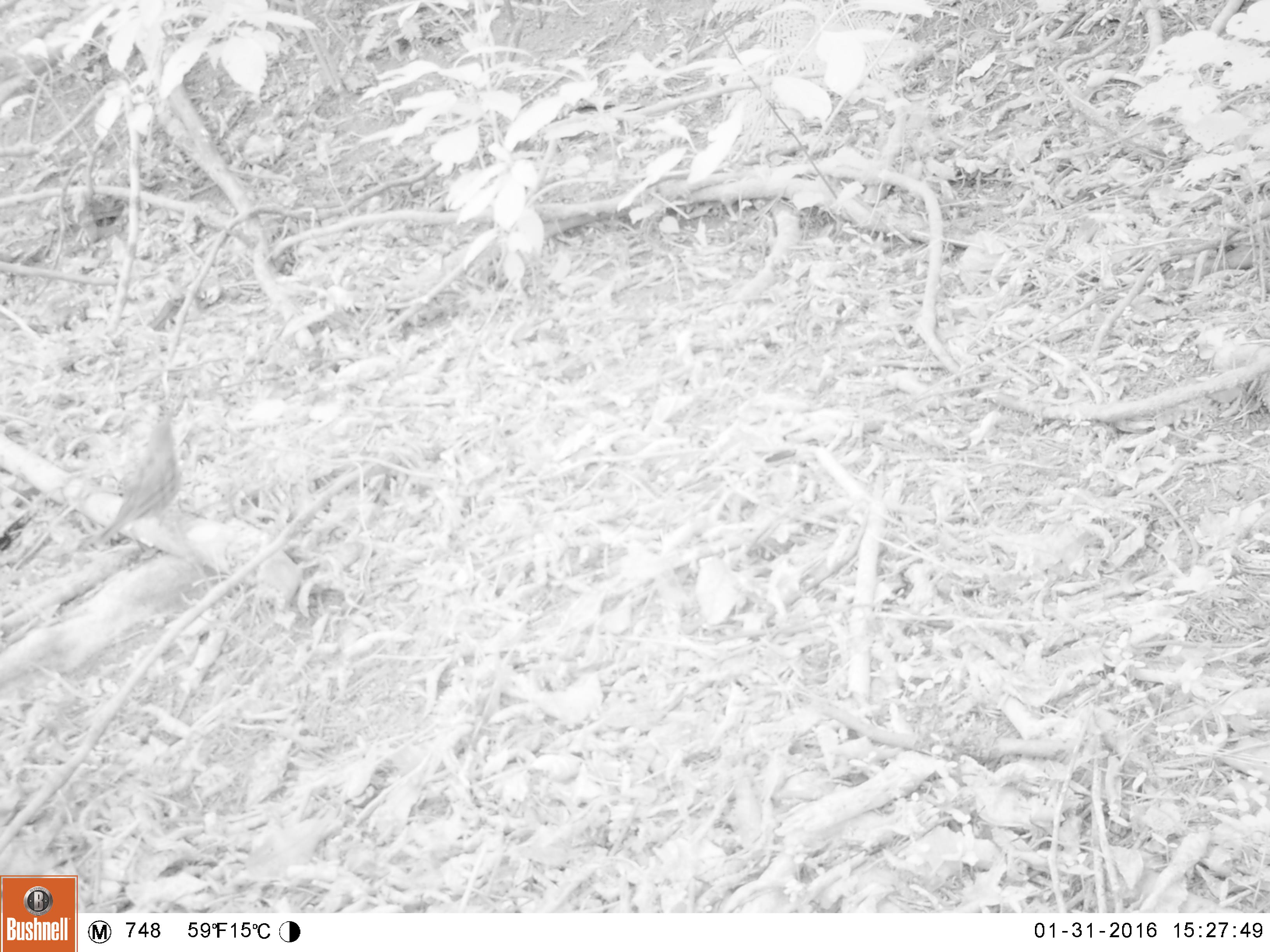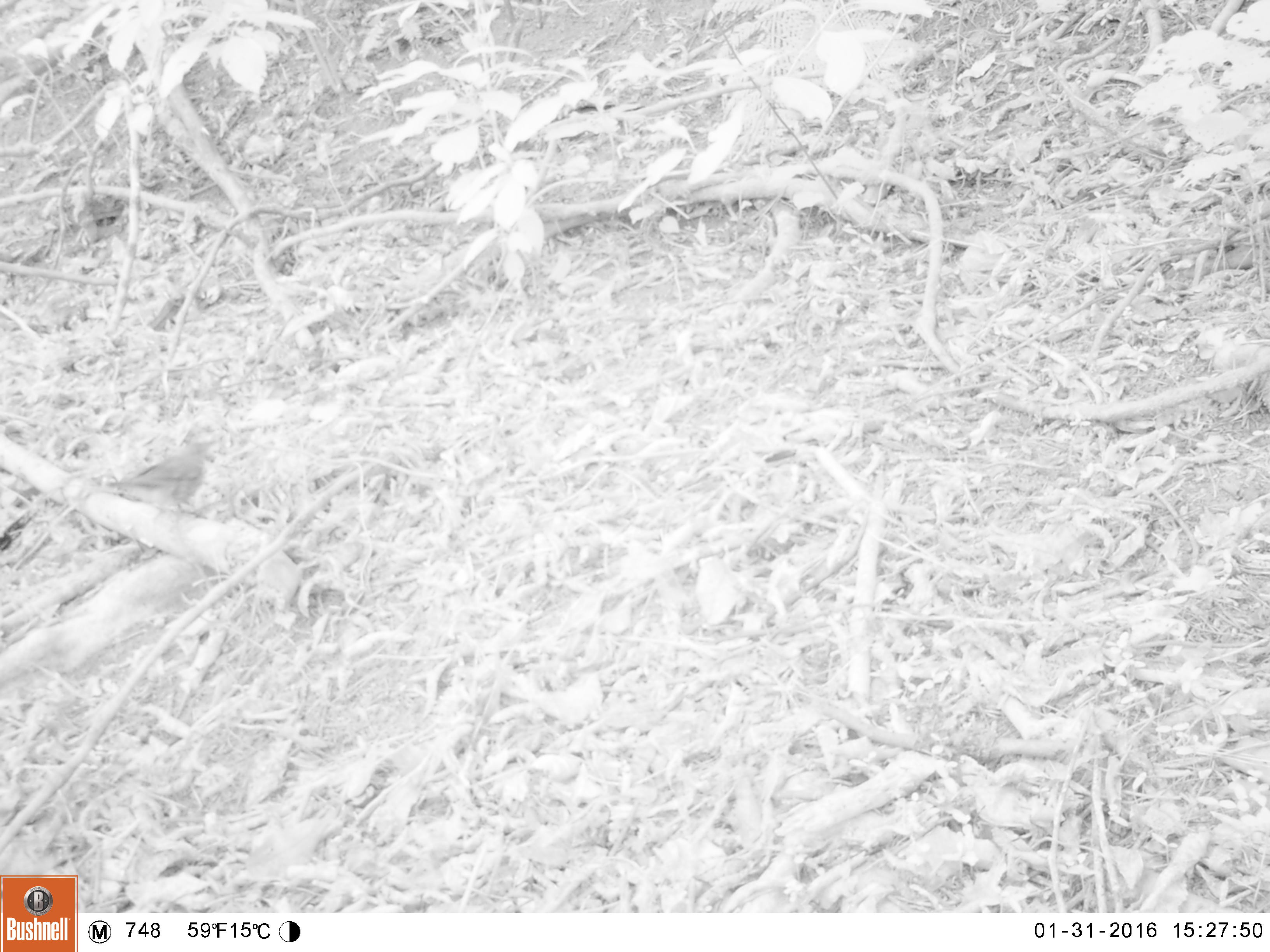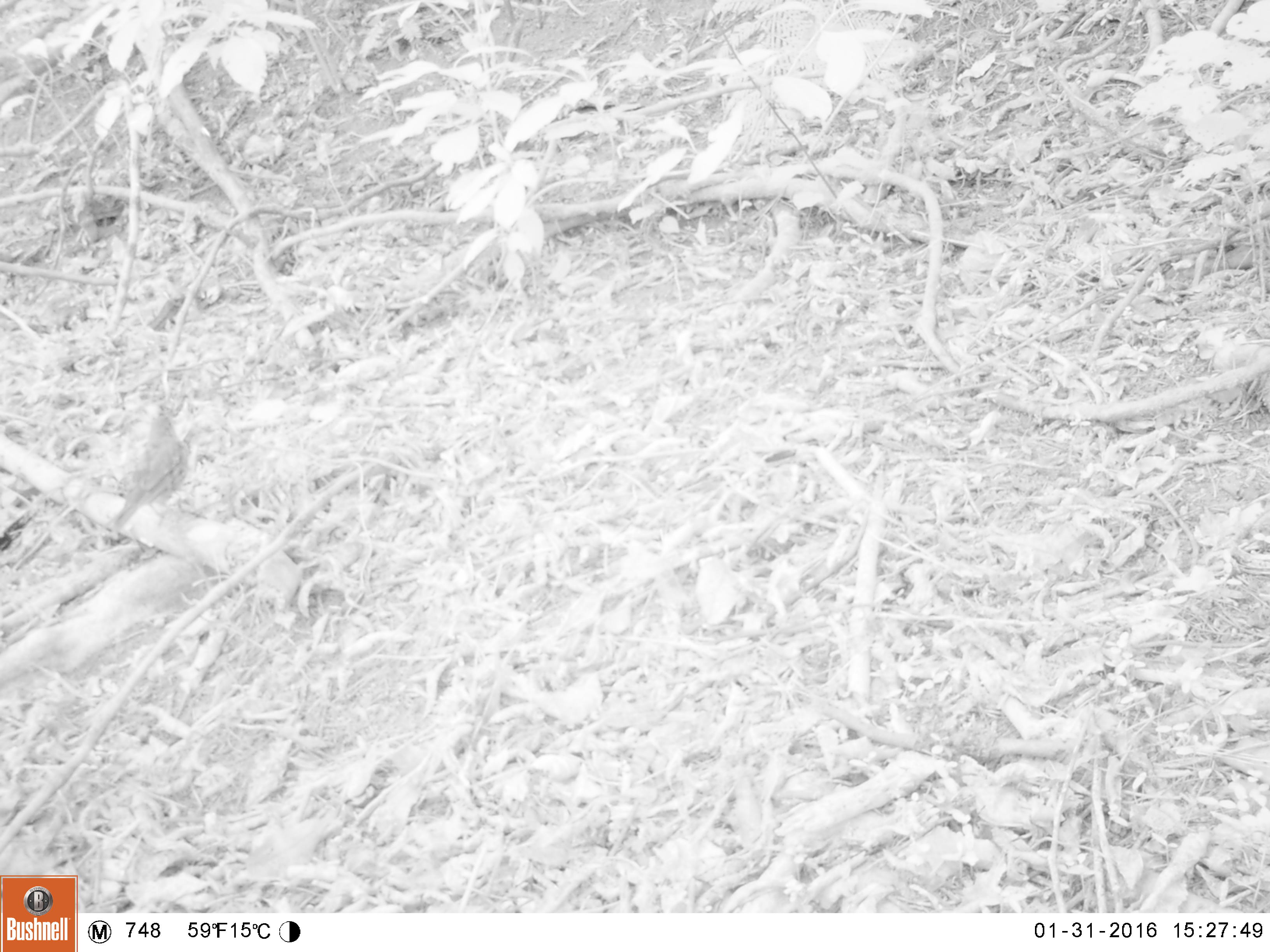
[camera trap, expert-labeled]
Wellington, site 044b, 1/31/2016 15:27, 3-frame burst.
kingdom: Animalia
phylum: Chordata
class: Aves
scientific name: Aves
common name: bird